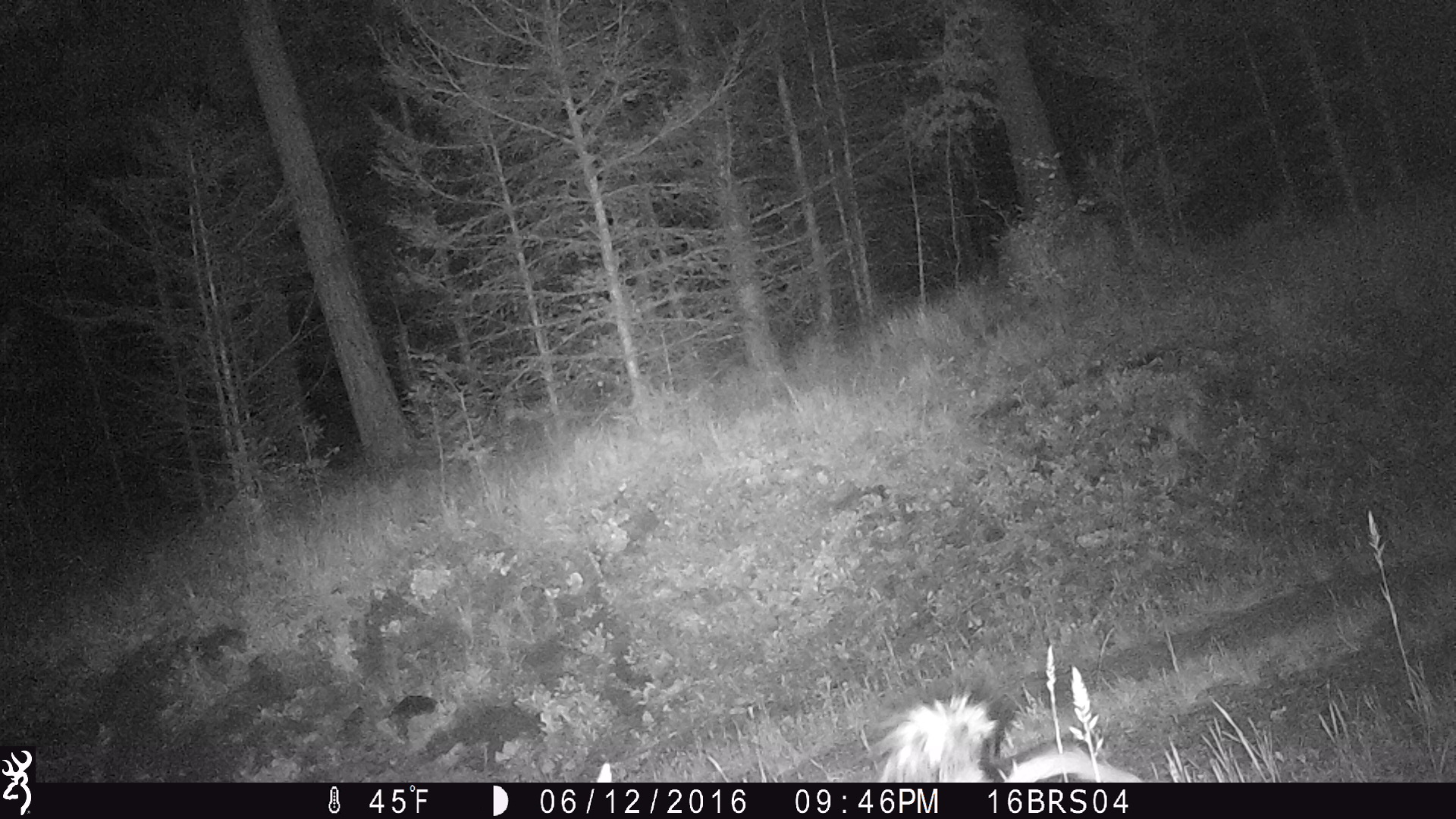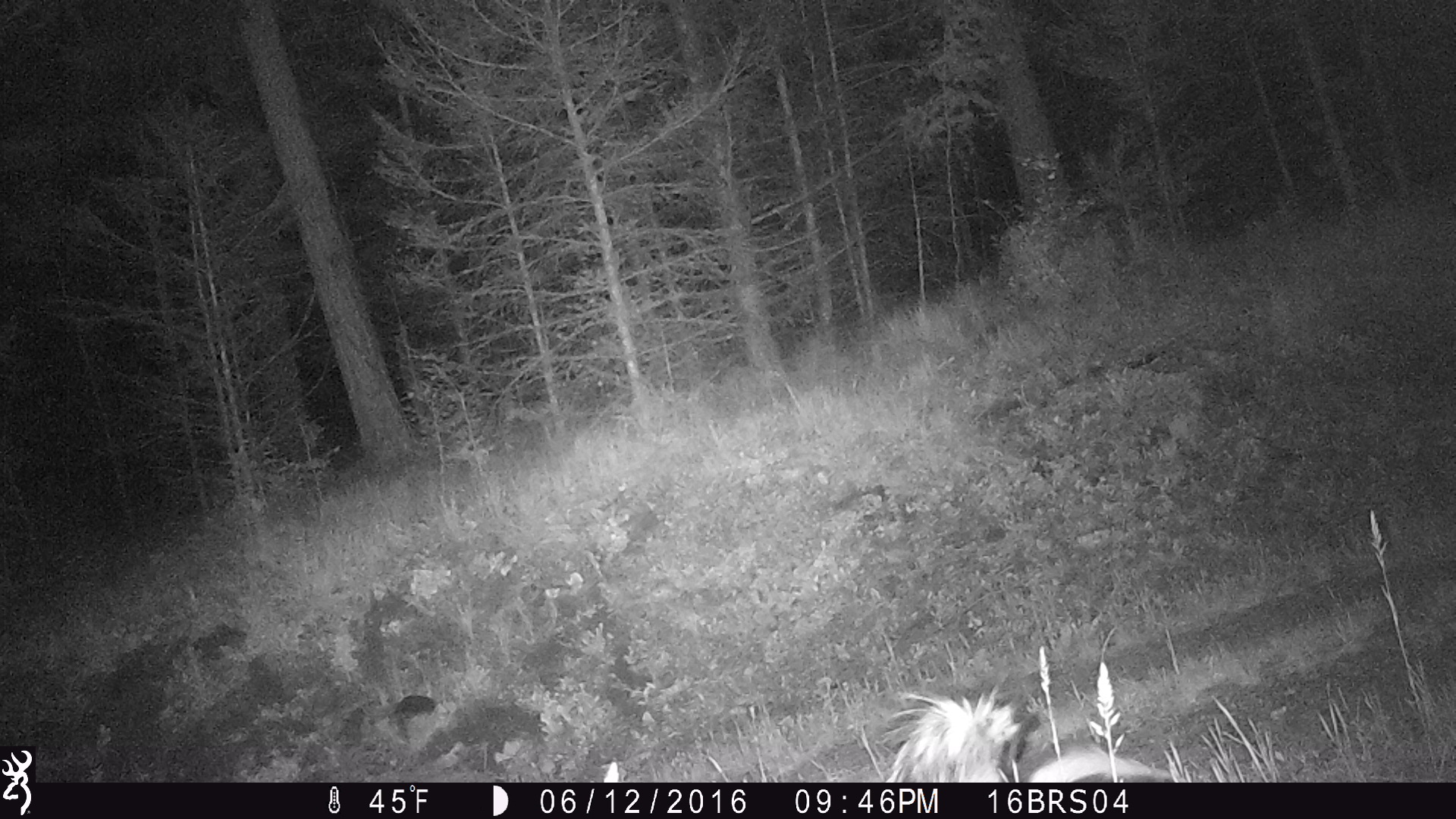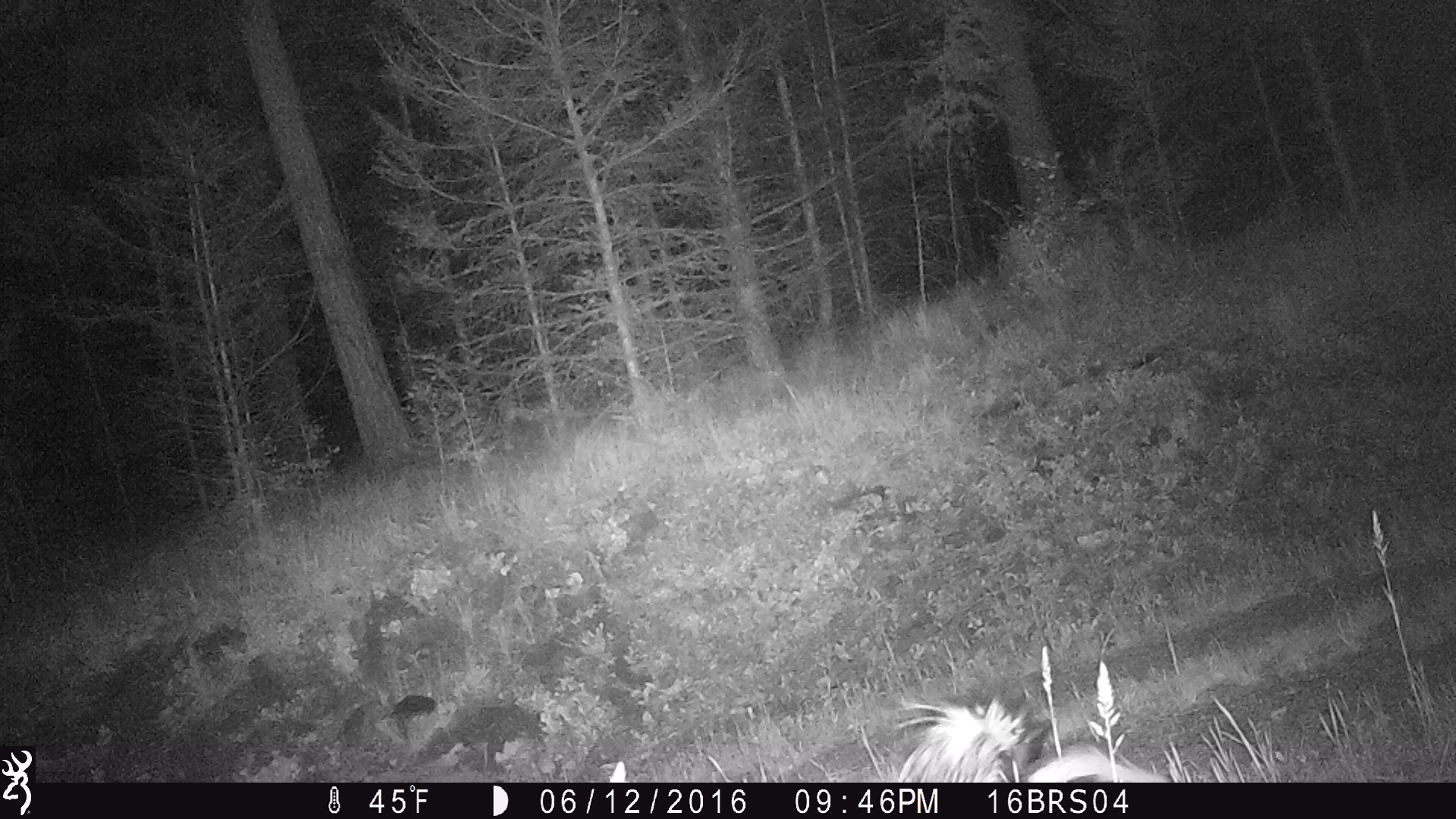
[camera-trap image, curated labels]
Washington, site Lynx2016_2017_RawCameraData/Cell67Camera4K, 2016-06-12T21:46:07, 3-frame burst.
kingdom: Animalia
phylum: Chordata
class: Mammalia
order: Carnivora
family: Mephitidae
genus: Mephitis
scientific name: Mephitis mephitis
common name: striped skunk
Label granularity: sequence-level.